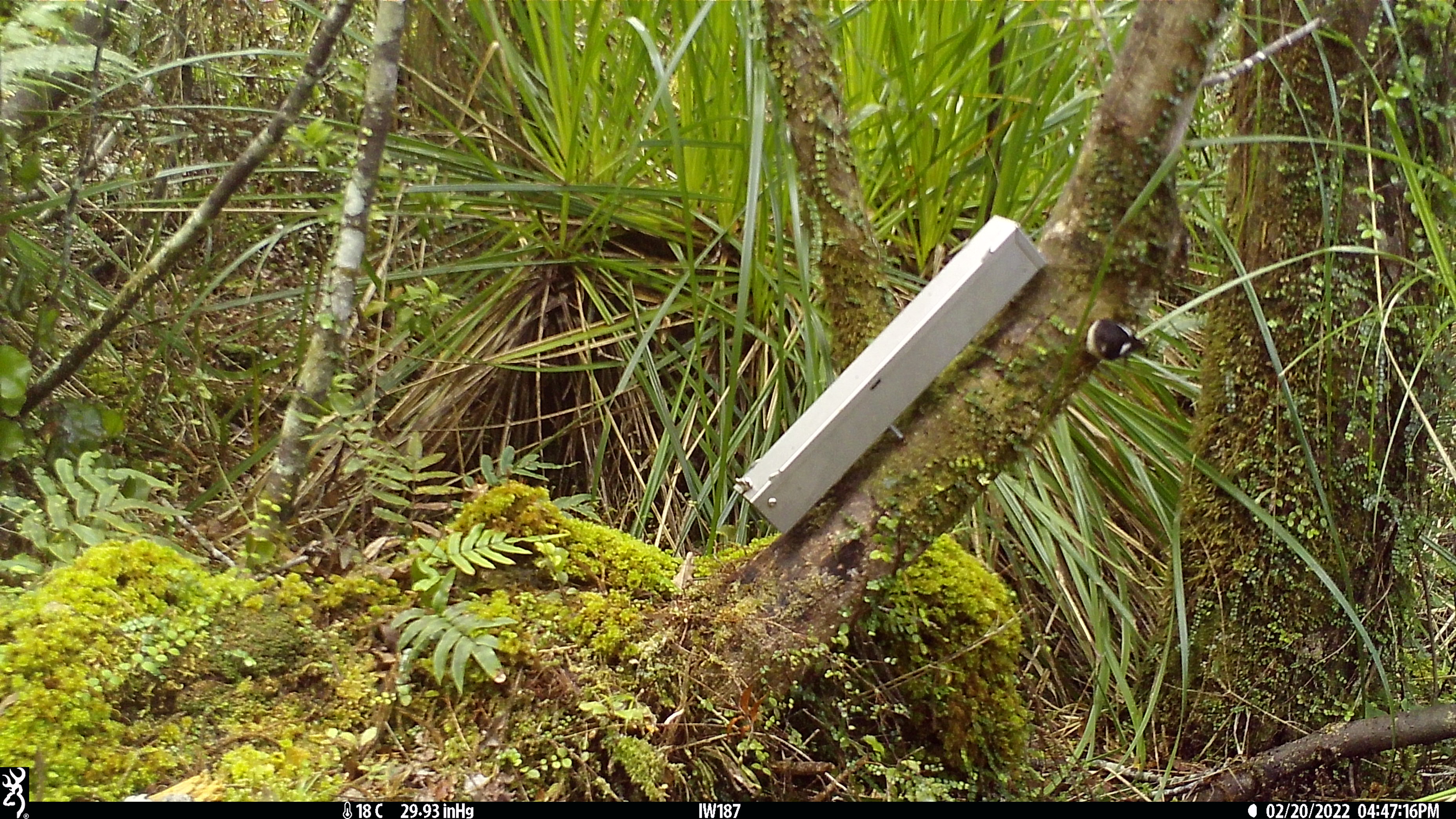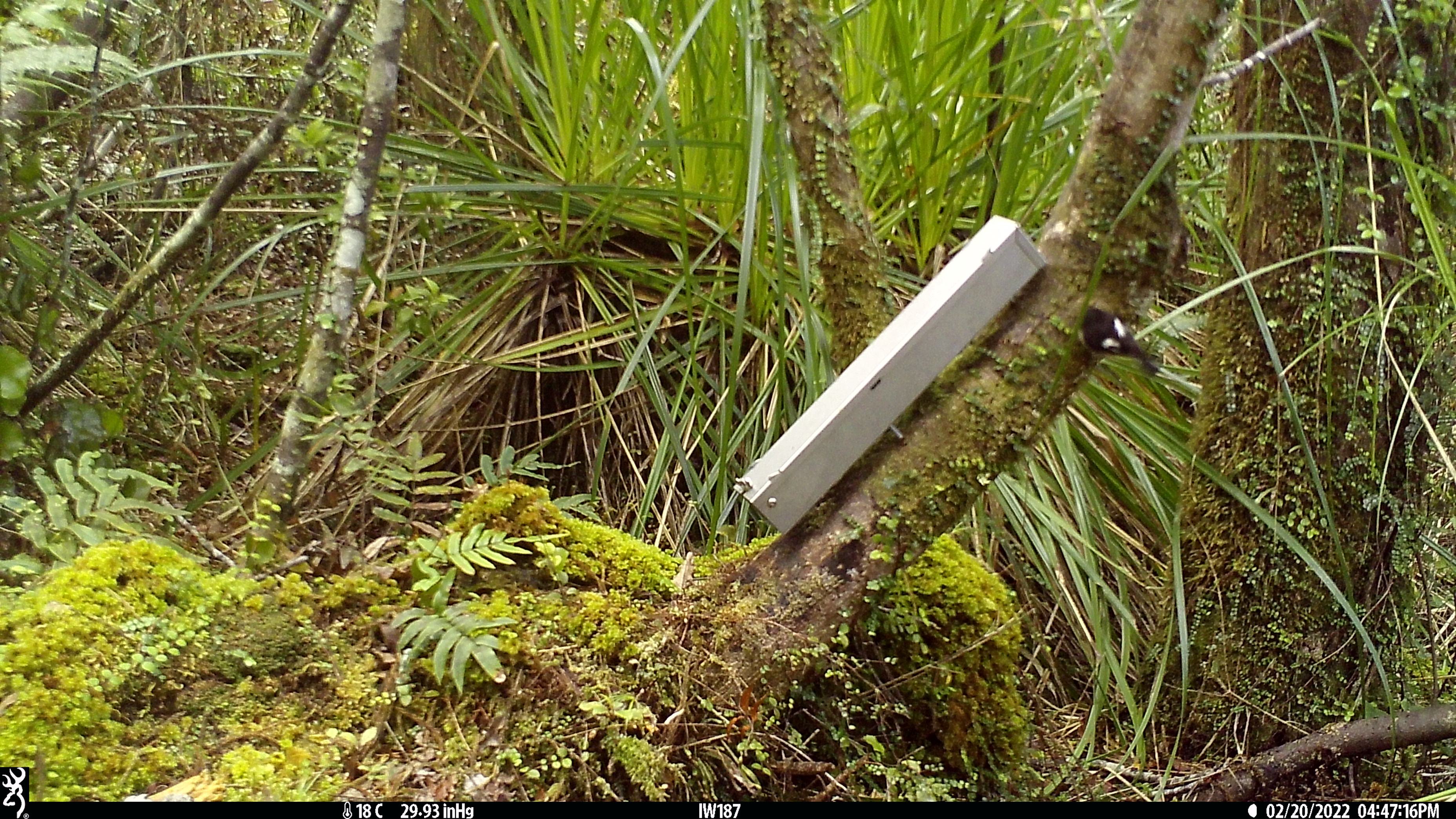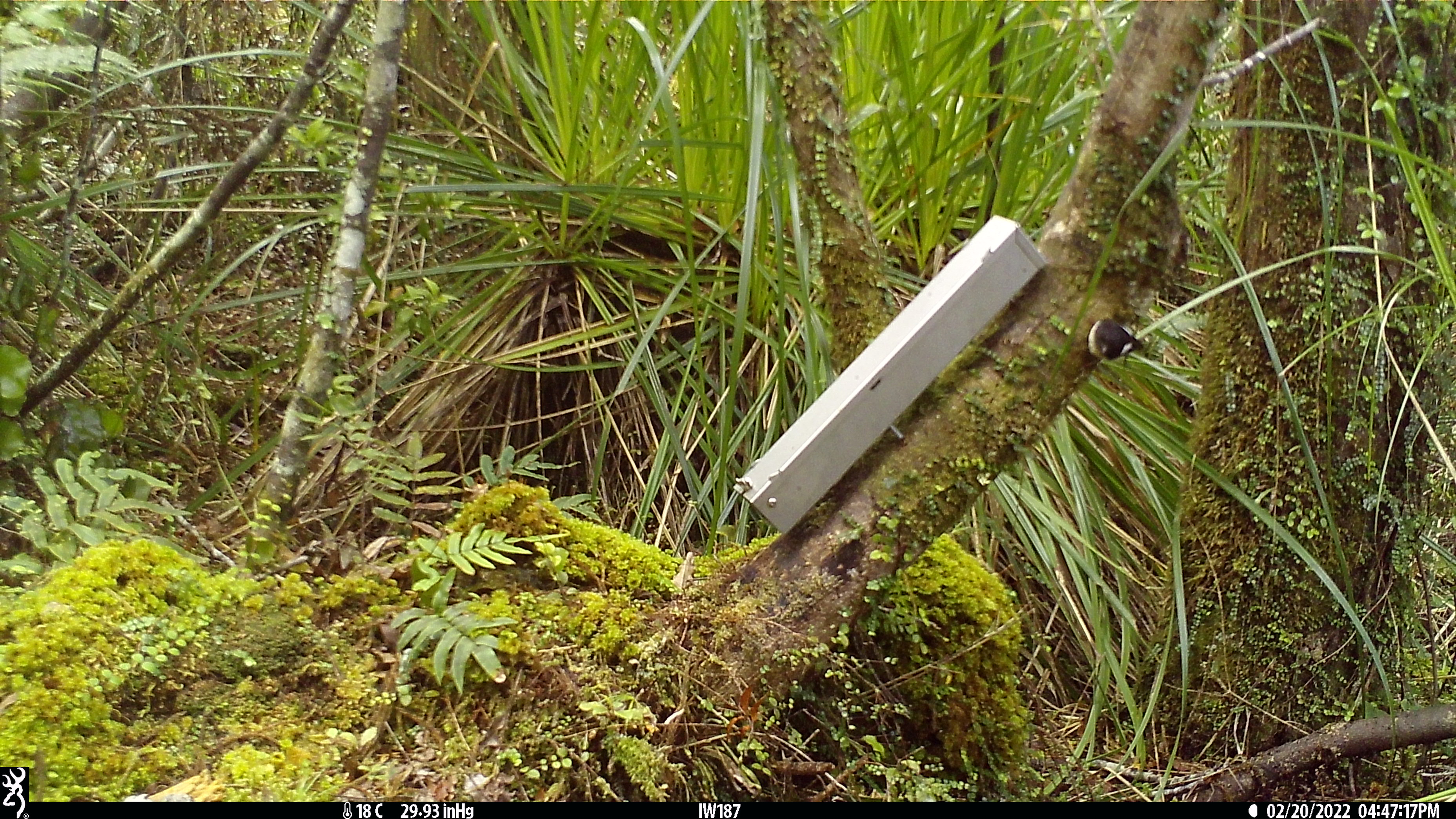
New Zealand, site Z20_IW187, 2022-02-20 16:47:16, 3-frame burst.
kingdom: Animalia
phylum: Chordata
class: Aves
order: Passeriformes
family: Petroicidae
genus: Petroica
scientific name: Petroica macrocephala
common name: tomtit